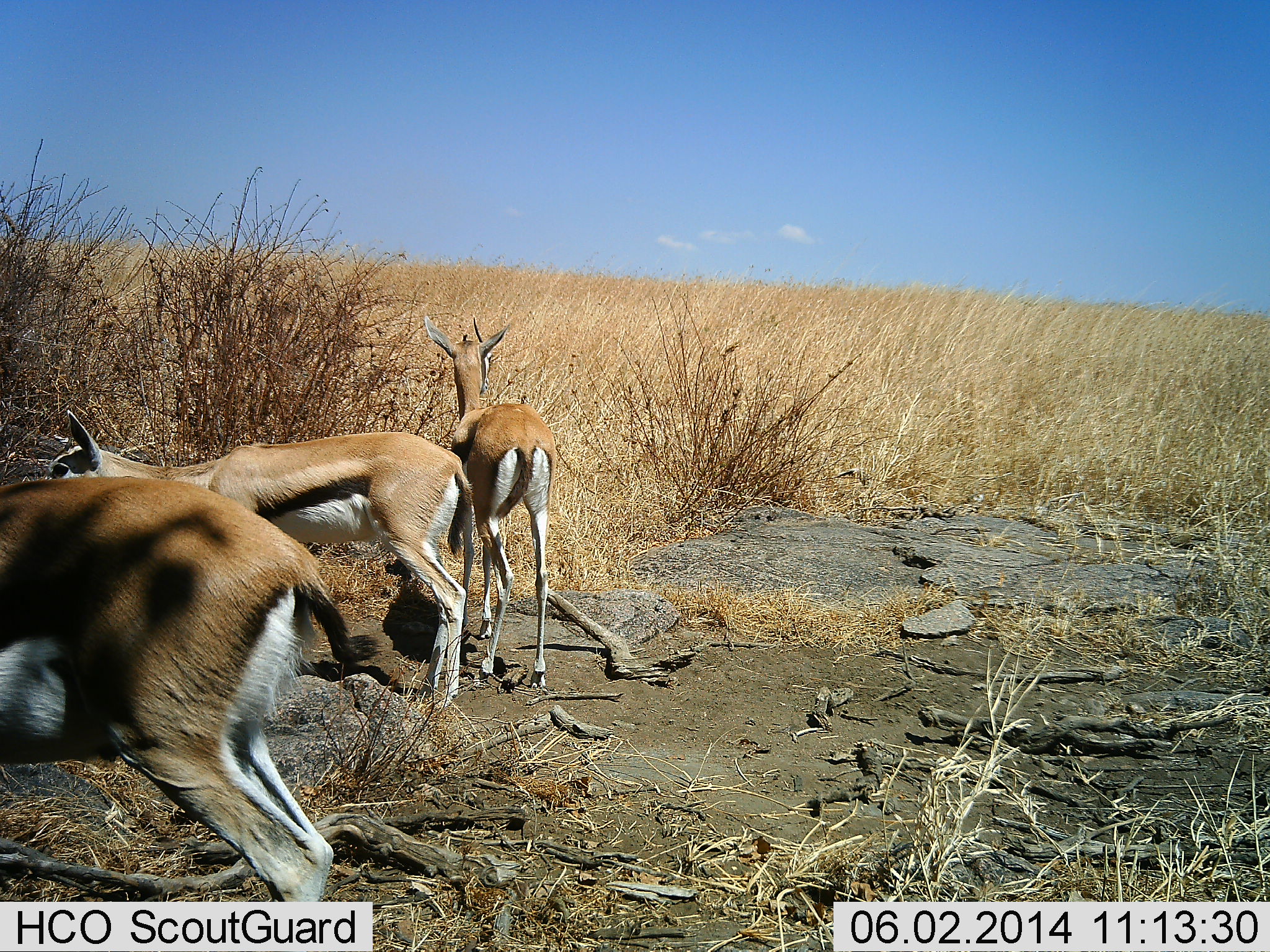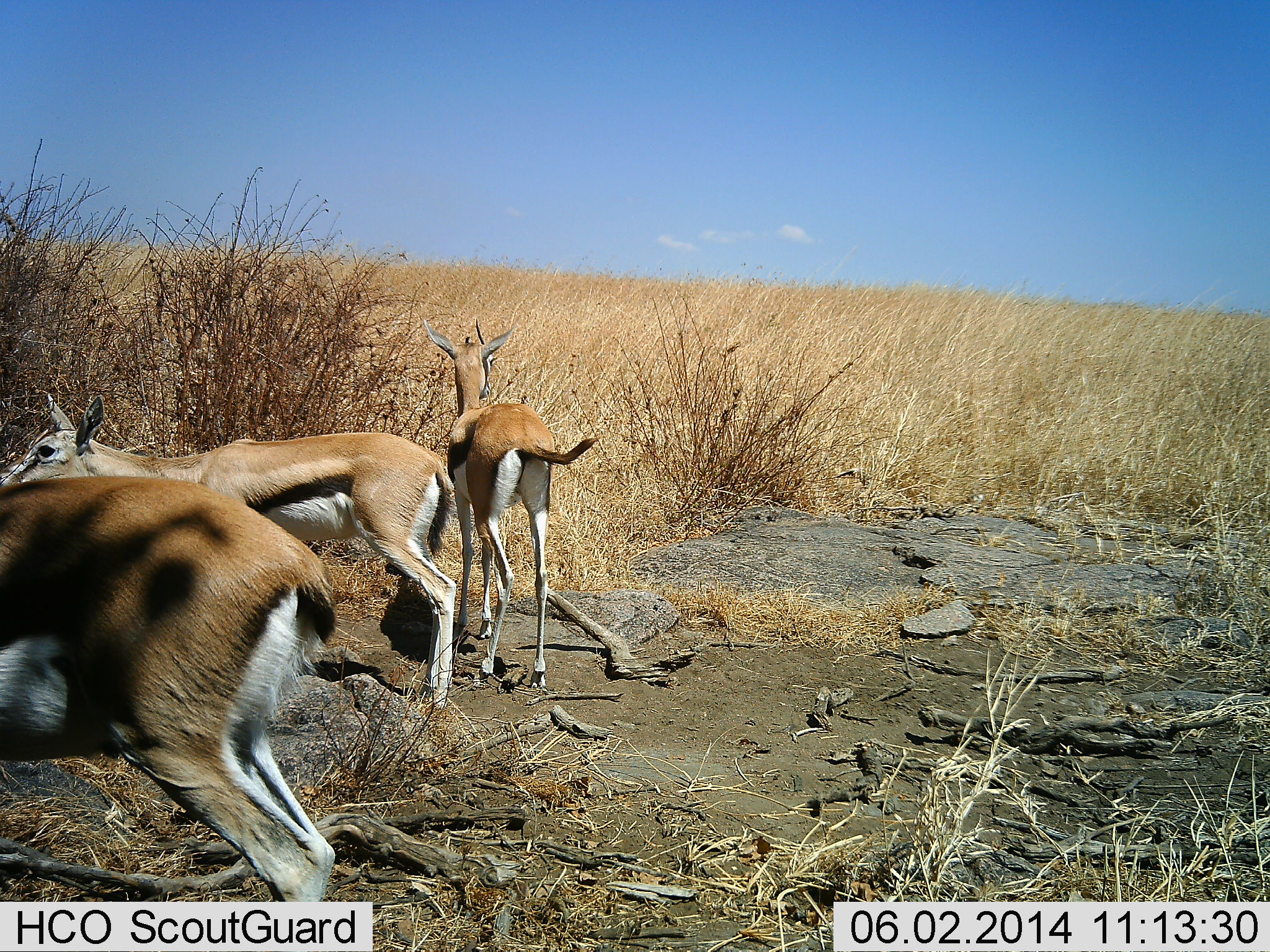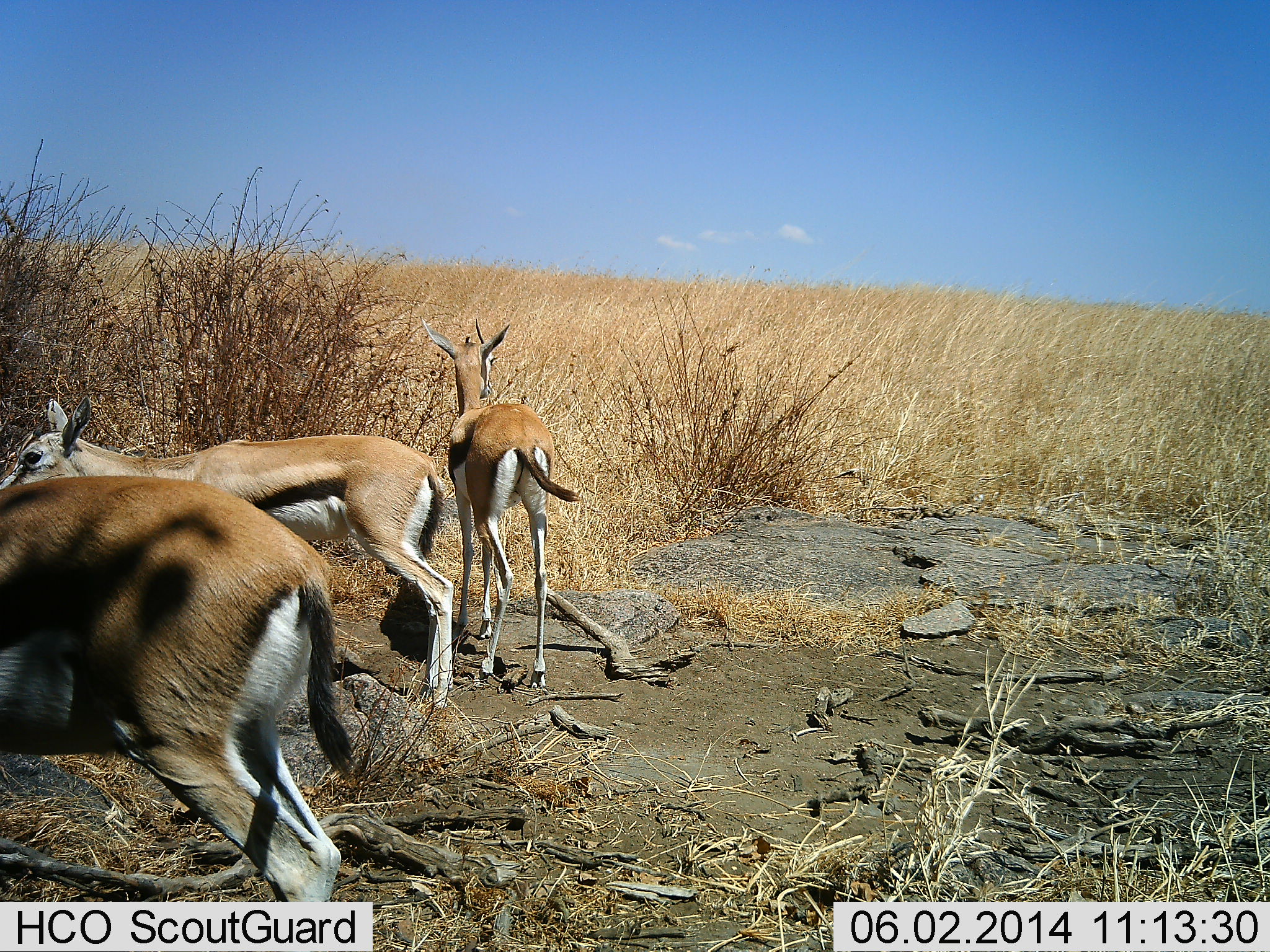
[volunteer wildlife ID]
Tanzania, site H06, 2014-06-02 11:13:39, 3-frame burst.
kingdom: Animalia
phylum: Chordata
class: Mammalia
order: Artiodactyla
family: Bovidae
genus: Eudorcas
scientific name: Eudorcas thomsonii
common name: thomson's gazelle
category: gazellethomsons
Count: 3.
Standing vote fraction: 100%.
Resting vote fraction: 0%.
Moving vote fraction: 10%.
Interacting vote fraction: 0%.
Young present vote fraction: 10%.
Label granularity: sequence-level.